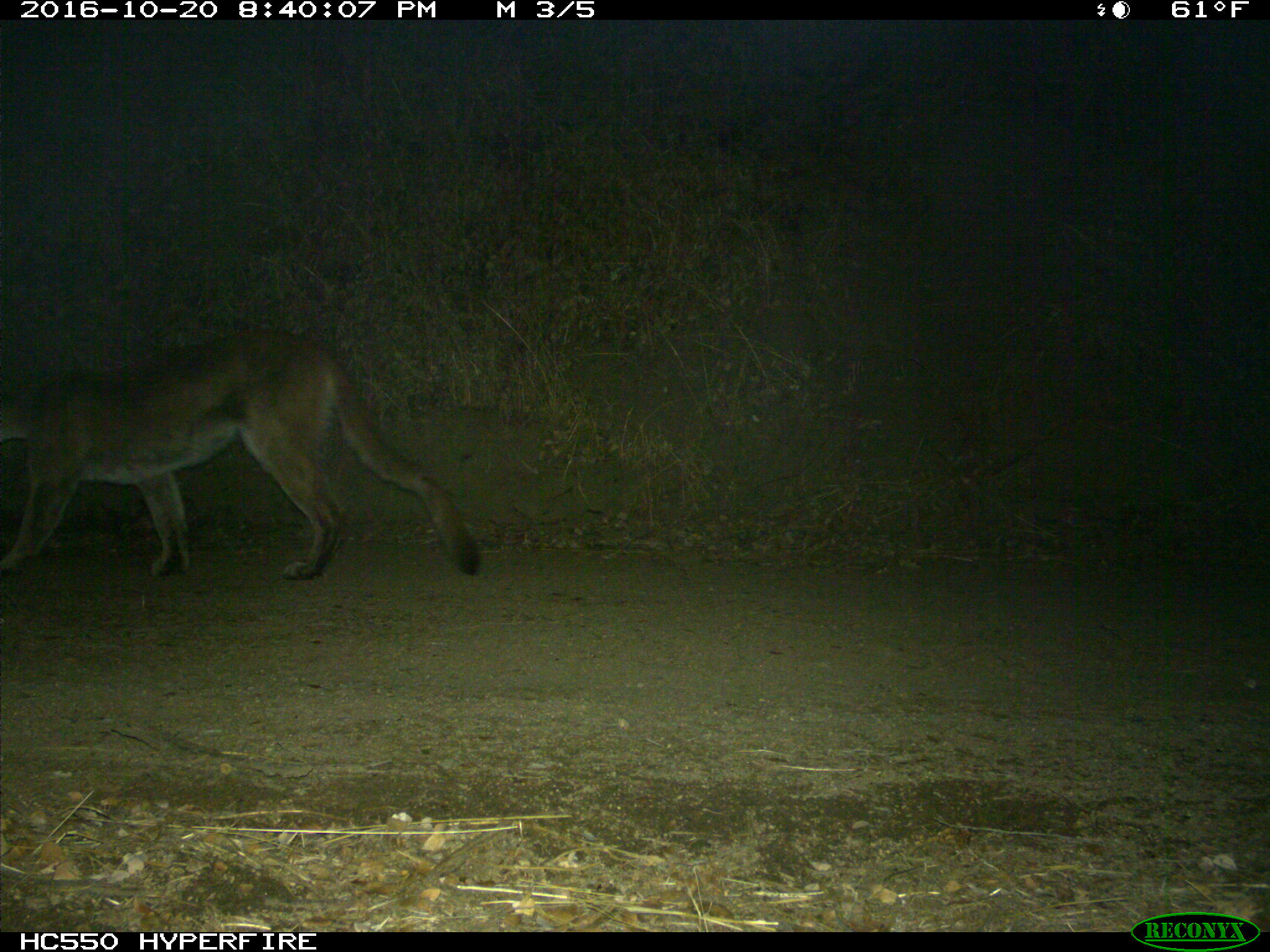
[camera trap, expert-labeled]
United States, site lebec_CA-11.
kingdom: Animalia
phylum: Chordata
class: Mammalia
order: Carnivora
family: Felidae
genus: Puma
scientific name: Puma concolor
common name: mountain lion